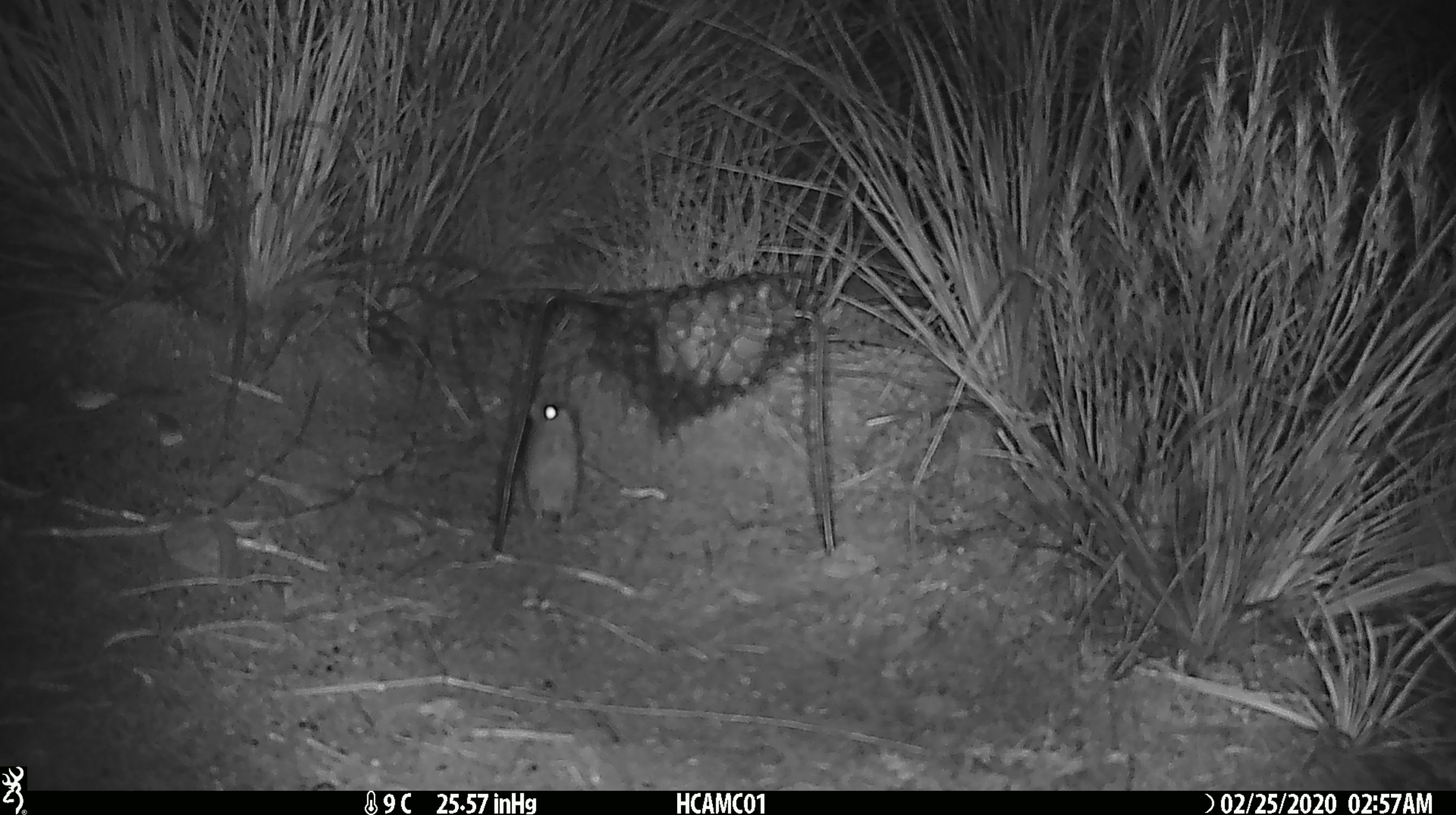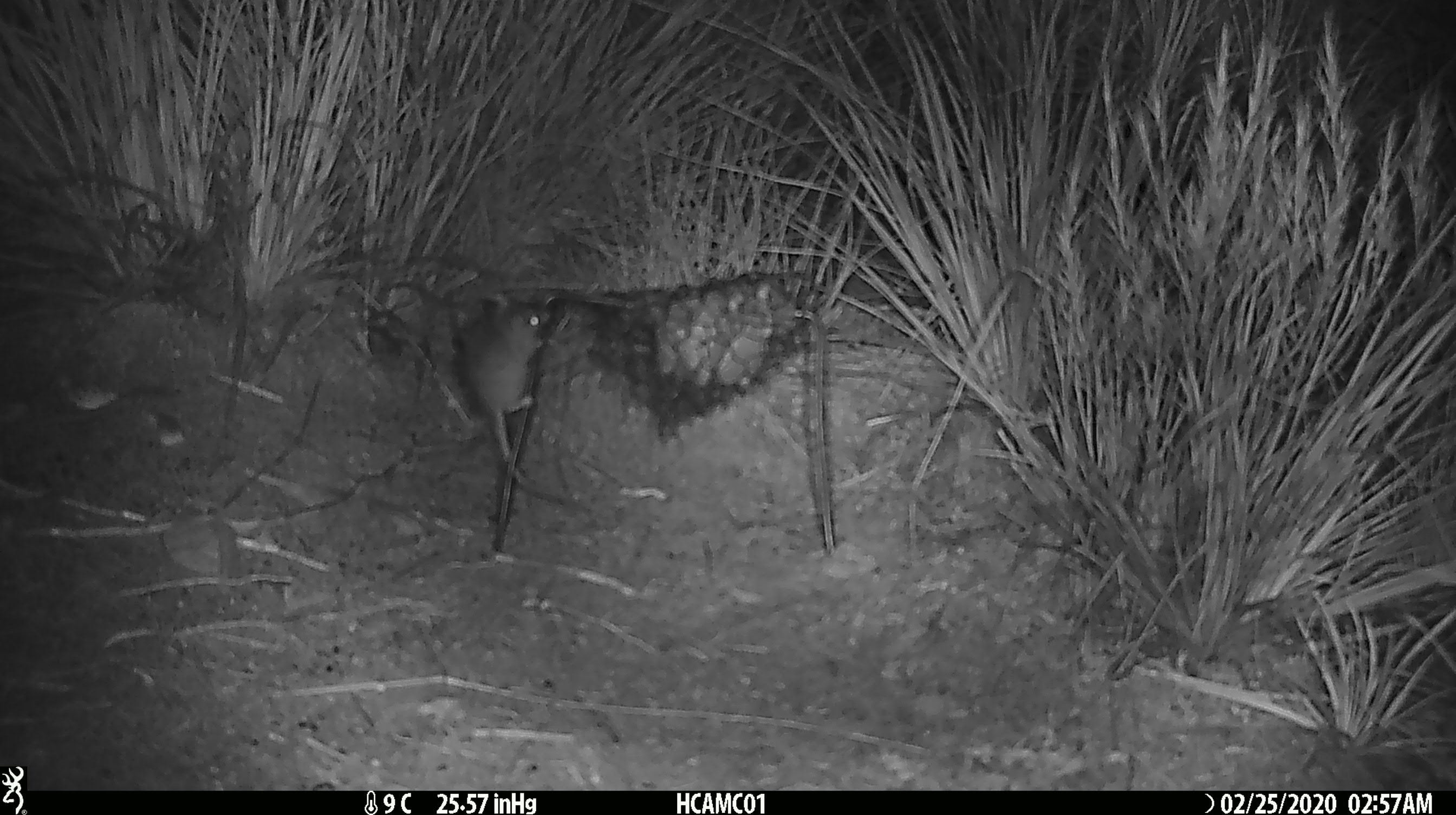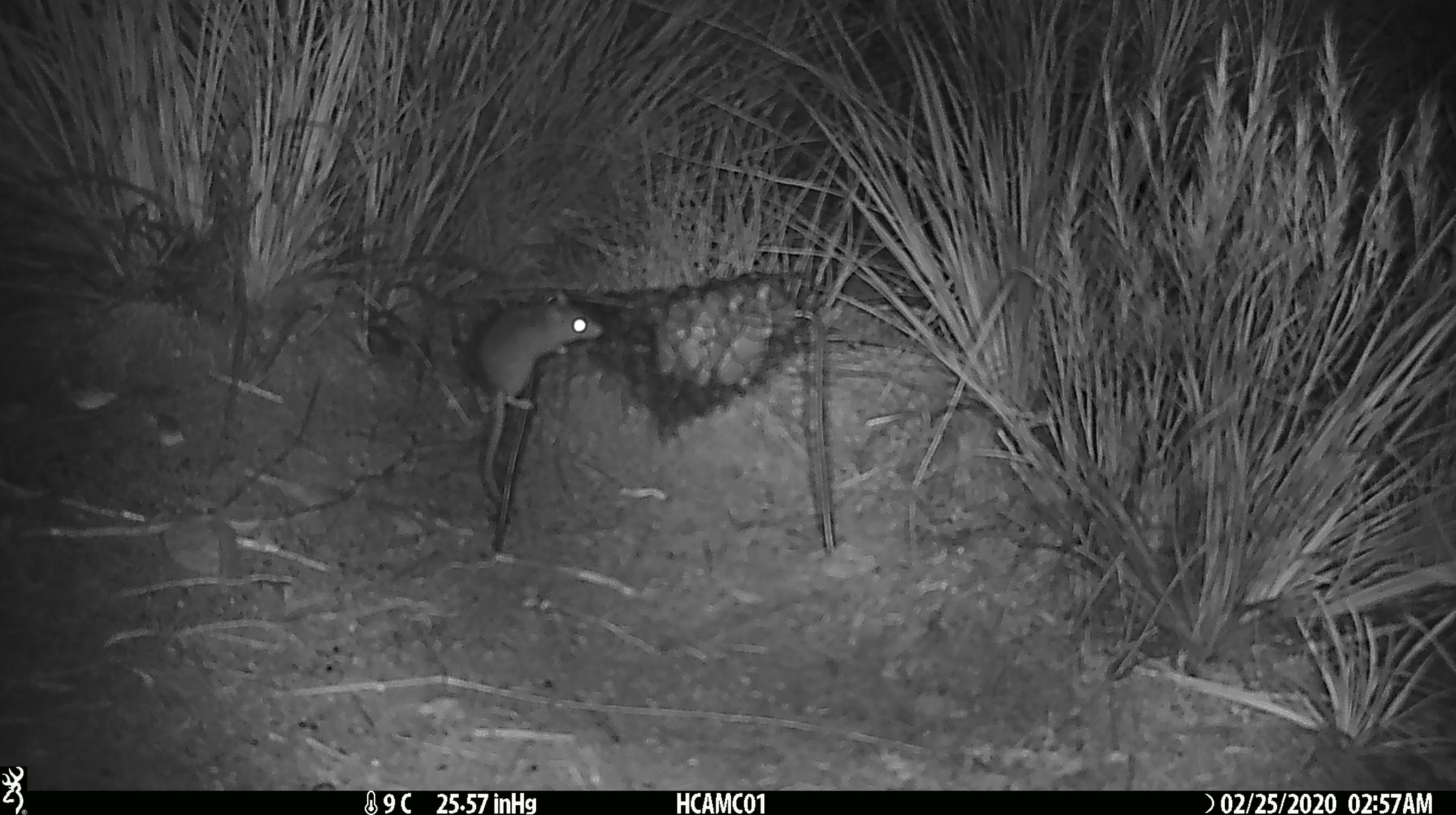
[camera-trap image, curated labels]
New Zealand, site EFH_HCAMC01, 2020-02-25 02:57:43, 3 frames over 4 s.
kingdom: Animalia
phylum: Chordata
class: Mammalia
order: Rodentia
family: Muridae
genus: Mus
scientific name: Mus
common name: mouse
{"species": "mouse (Mus)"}